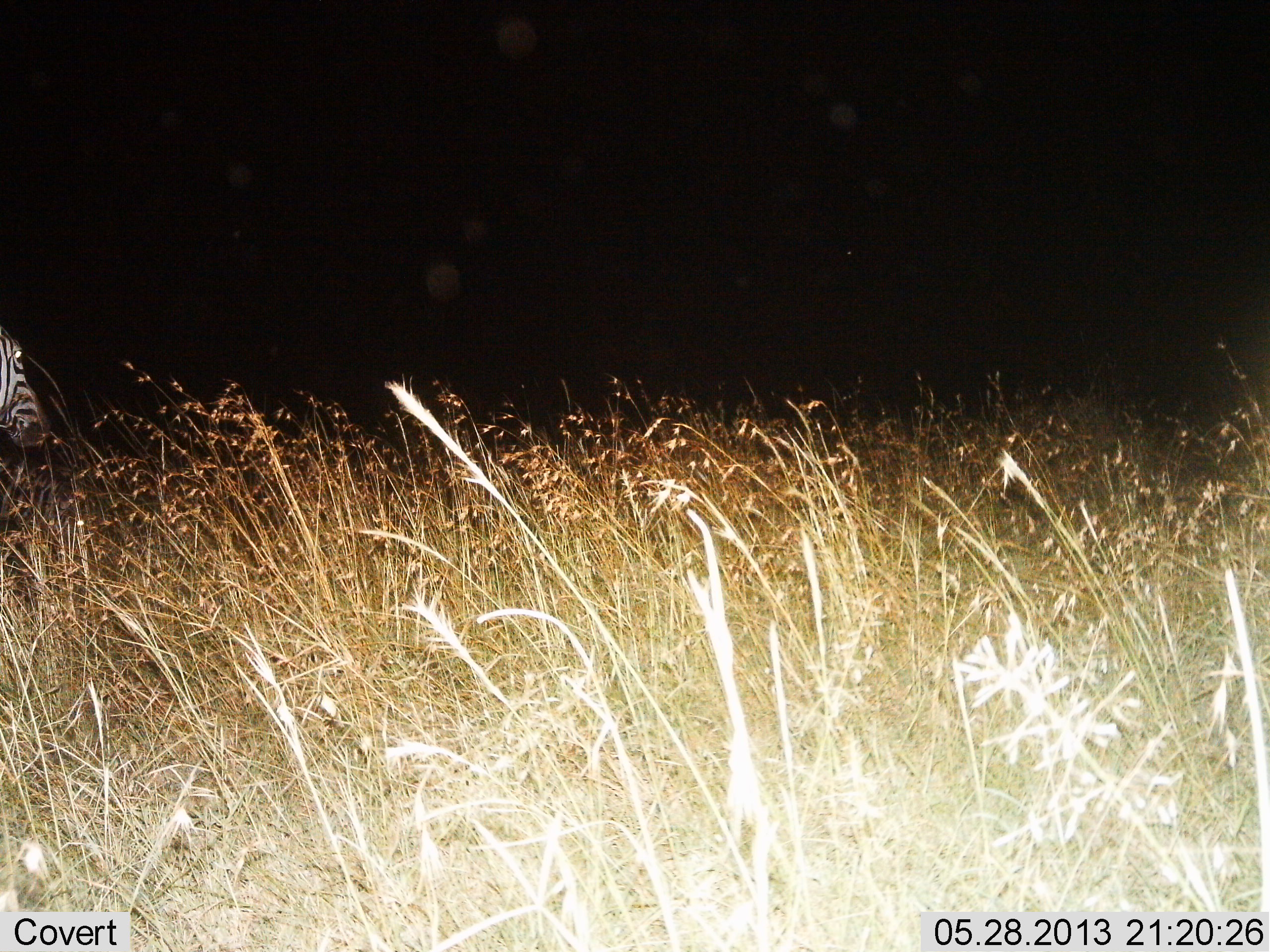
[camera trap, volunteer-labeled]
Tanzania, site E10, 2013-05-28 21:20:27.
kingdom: Animalia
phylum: Chordata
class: Mammalia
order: Perissodactyla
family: Equidae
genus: Equus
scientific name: Equus quagga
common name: plains zebra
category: zebra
Zebra (plains zebra) (Equus quagga), count 1. Behavior (volunteer vote fractions): standing 56%, resting 4%, moving 36%, interacting 0%. Young present (vote fraction): 0%. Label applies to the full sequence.